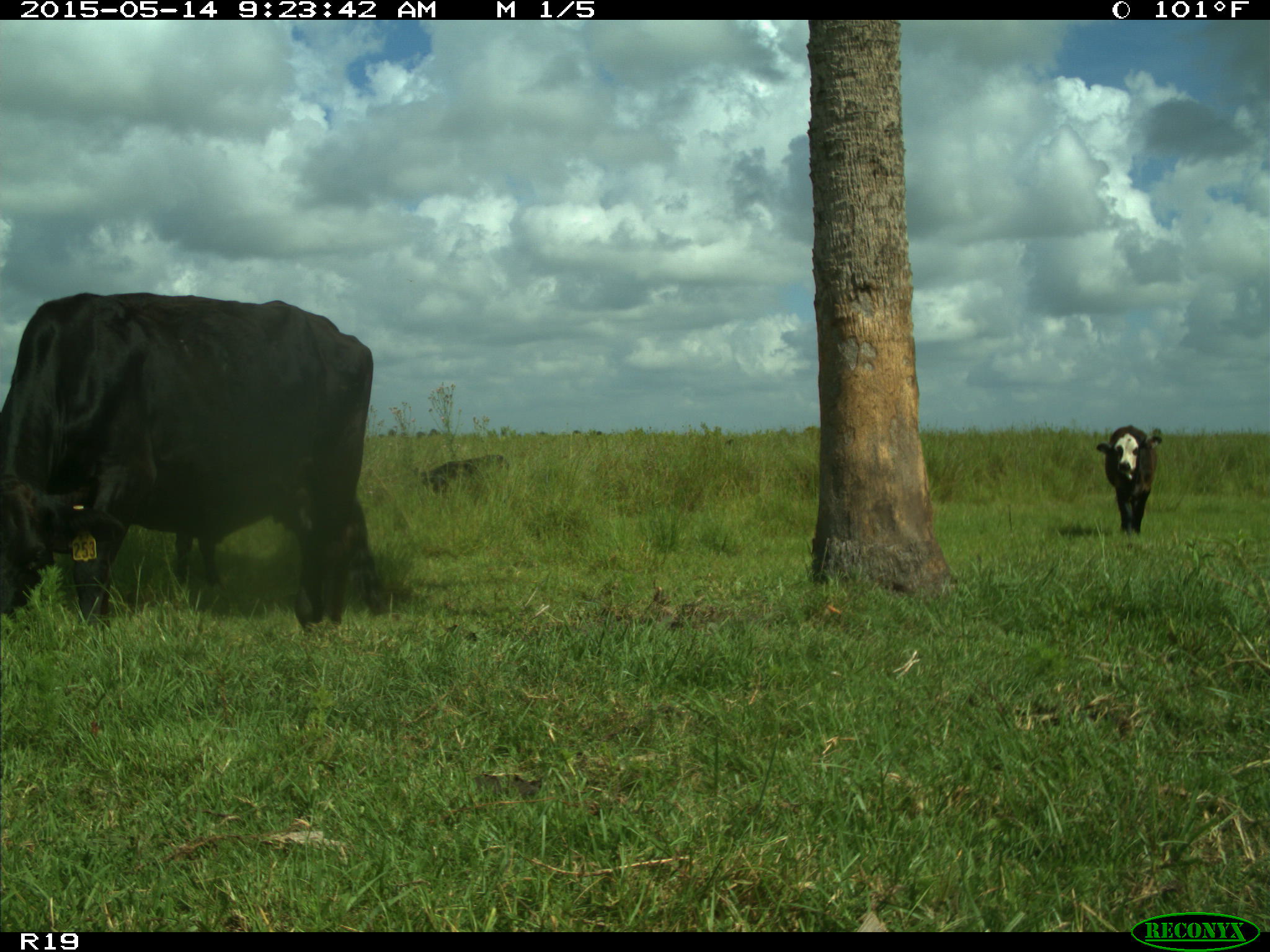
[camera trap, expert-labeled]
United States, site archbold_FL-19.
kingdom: Animalia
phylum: Chordata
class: Mammalia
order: Artiodactyla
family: Bovidae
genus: Bos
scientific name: Bos taurus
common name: domestic cow